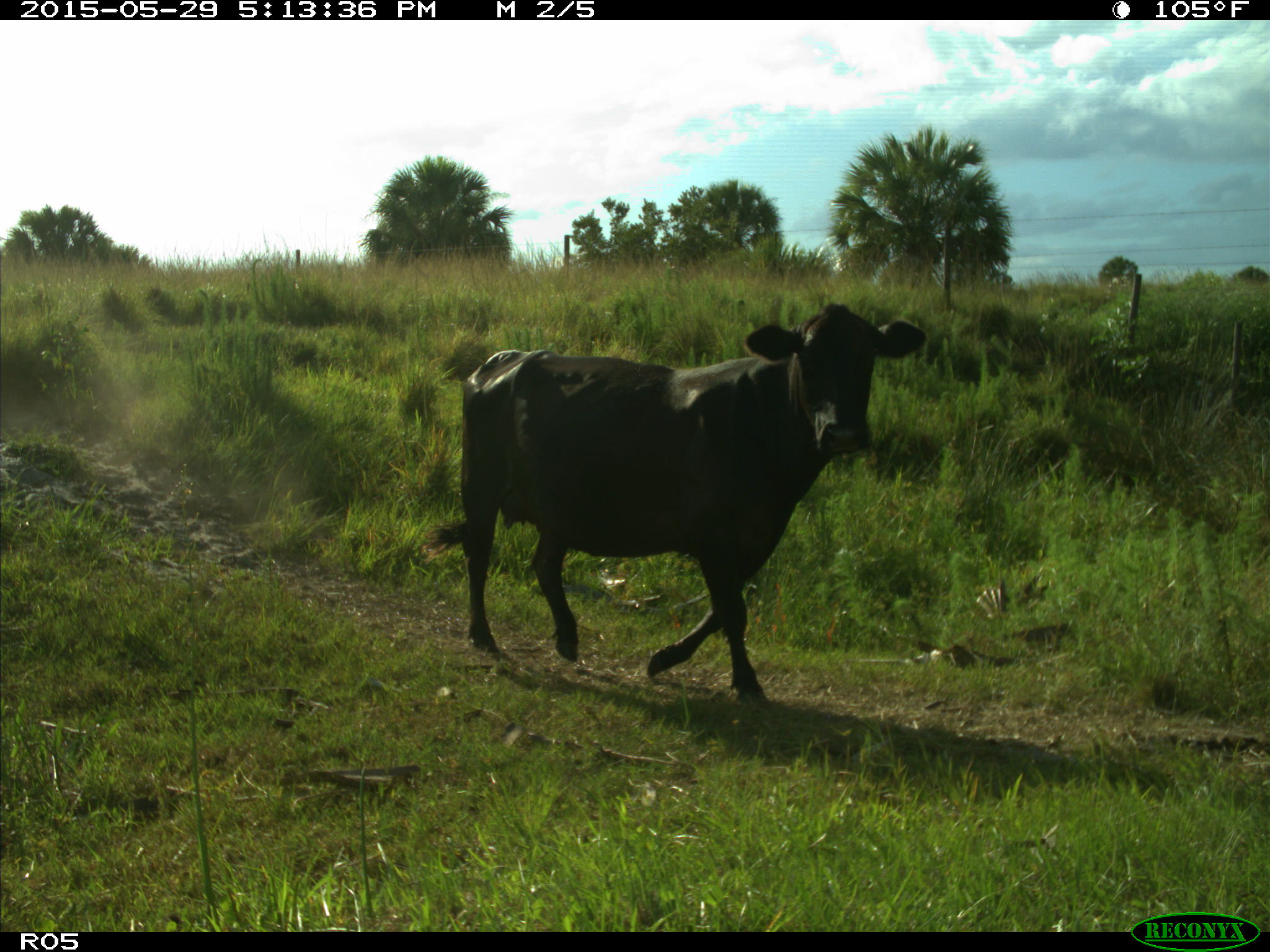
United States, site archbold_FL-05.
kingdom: Animalia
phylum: Chordata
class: Mammalia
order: Artiodactyla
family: Bovidae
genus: Bos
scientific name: Bos taurus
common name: domestic cow